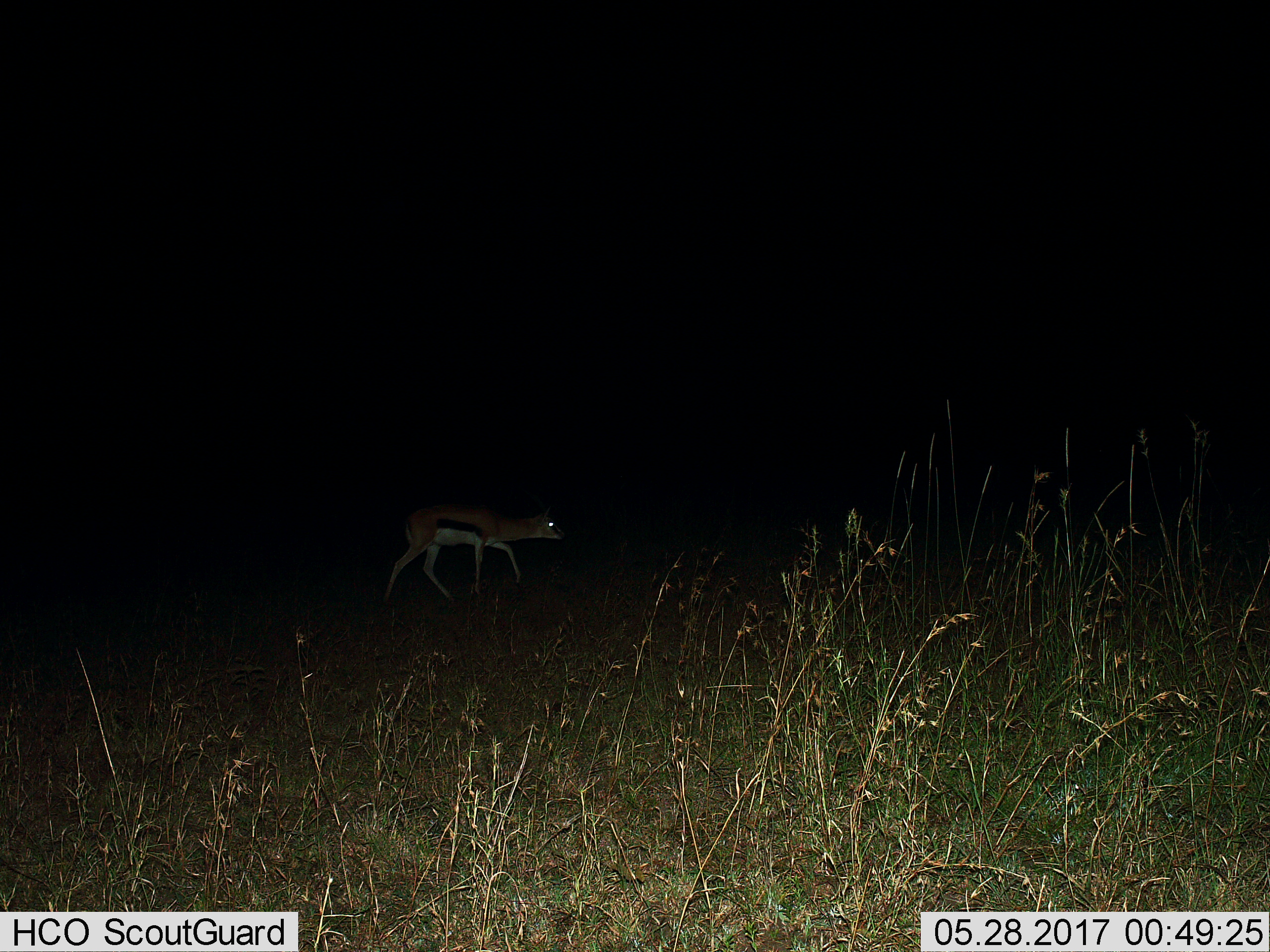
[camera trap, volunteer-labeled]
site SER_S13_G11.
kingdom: Animalia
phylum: Chordata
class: Mammalia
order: Artiodactyla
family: Bovidae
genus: Eudorcas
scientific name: Eudorcas thomsonii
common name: thomson's gazelle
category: gazellethomsons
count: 1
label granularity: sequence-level